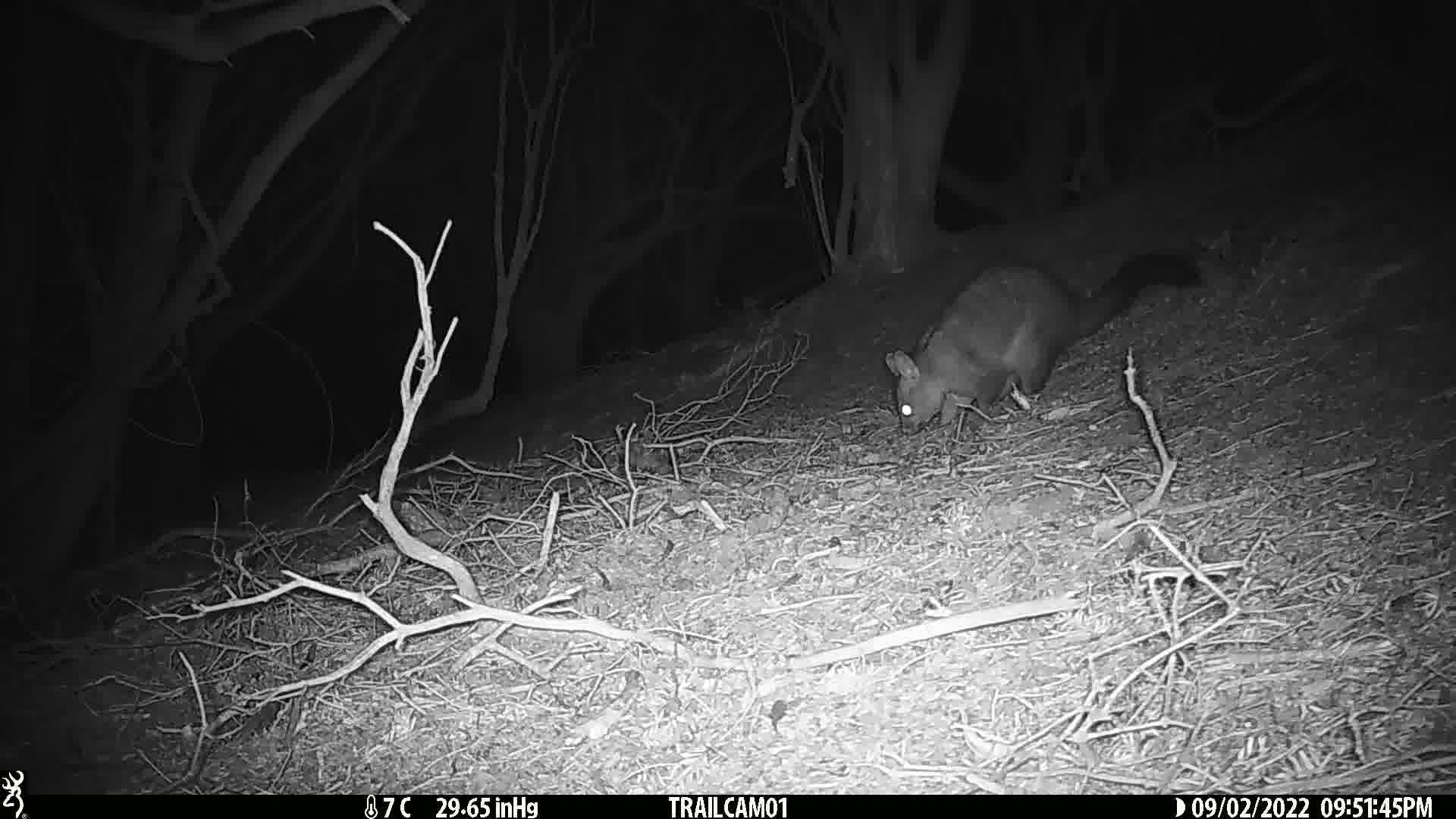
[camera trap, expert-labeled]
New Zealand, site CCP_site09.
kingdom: Animalia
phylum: Chordata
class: Mammalia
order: Diprotodontia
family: Phalangeridae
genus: Trichosurus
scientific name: Trichosurus vulpecula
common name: common brushtail possum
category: possum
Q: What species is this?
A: Possum (common brushtail possum) (Trichosurus vulpecula).